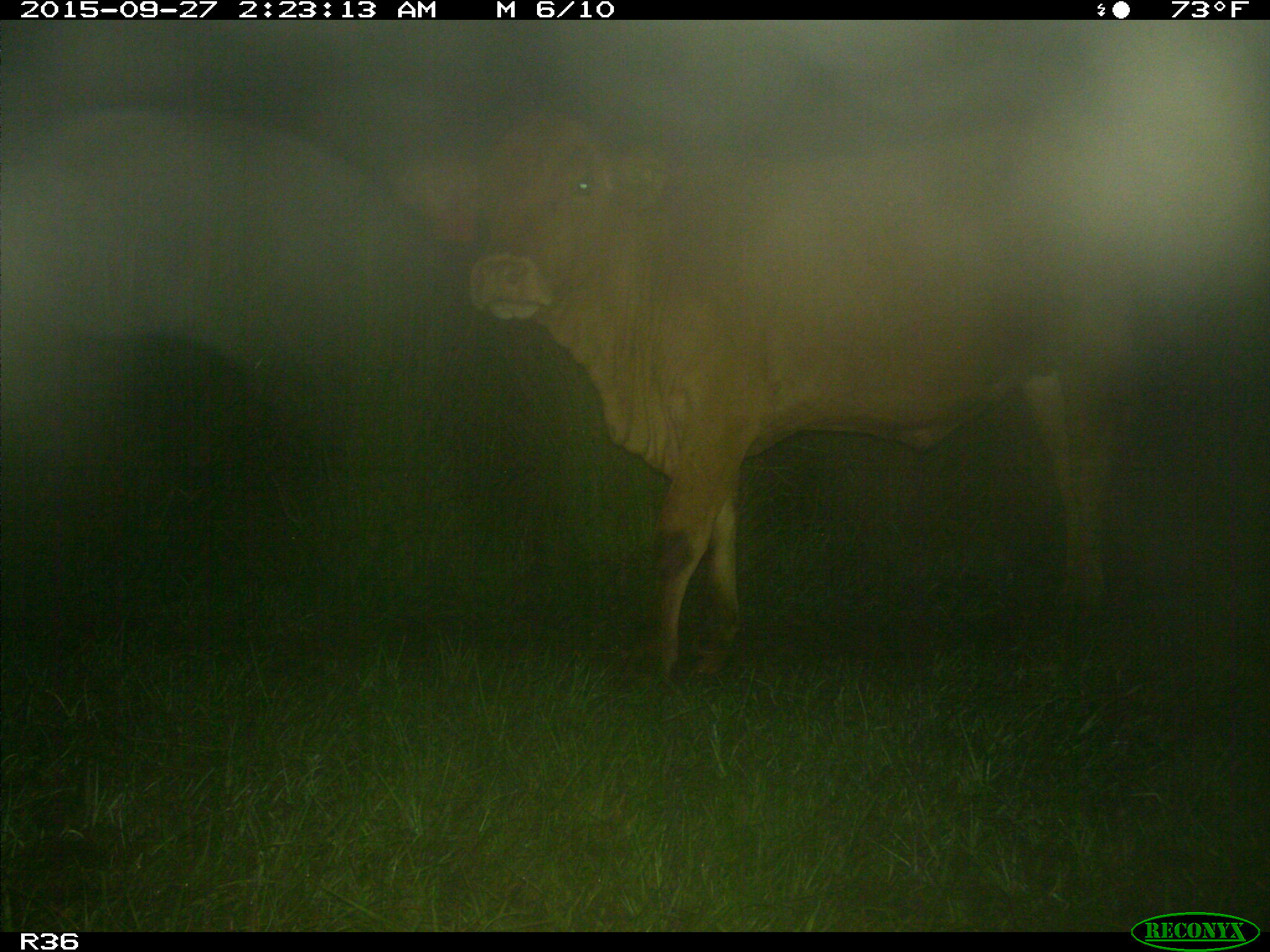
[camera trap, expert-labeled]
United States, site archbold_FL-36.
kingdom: Animalia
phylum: Chordata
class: Mammalia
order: Artiodactyla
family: Bovidae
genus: Bos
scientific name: Bos taurus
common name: domestic cow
Bos taurus (domestic cow).